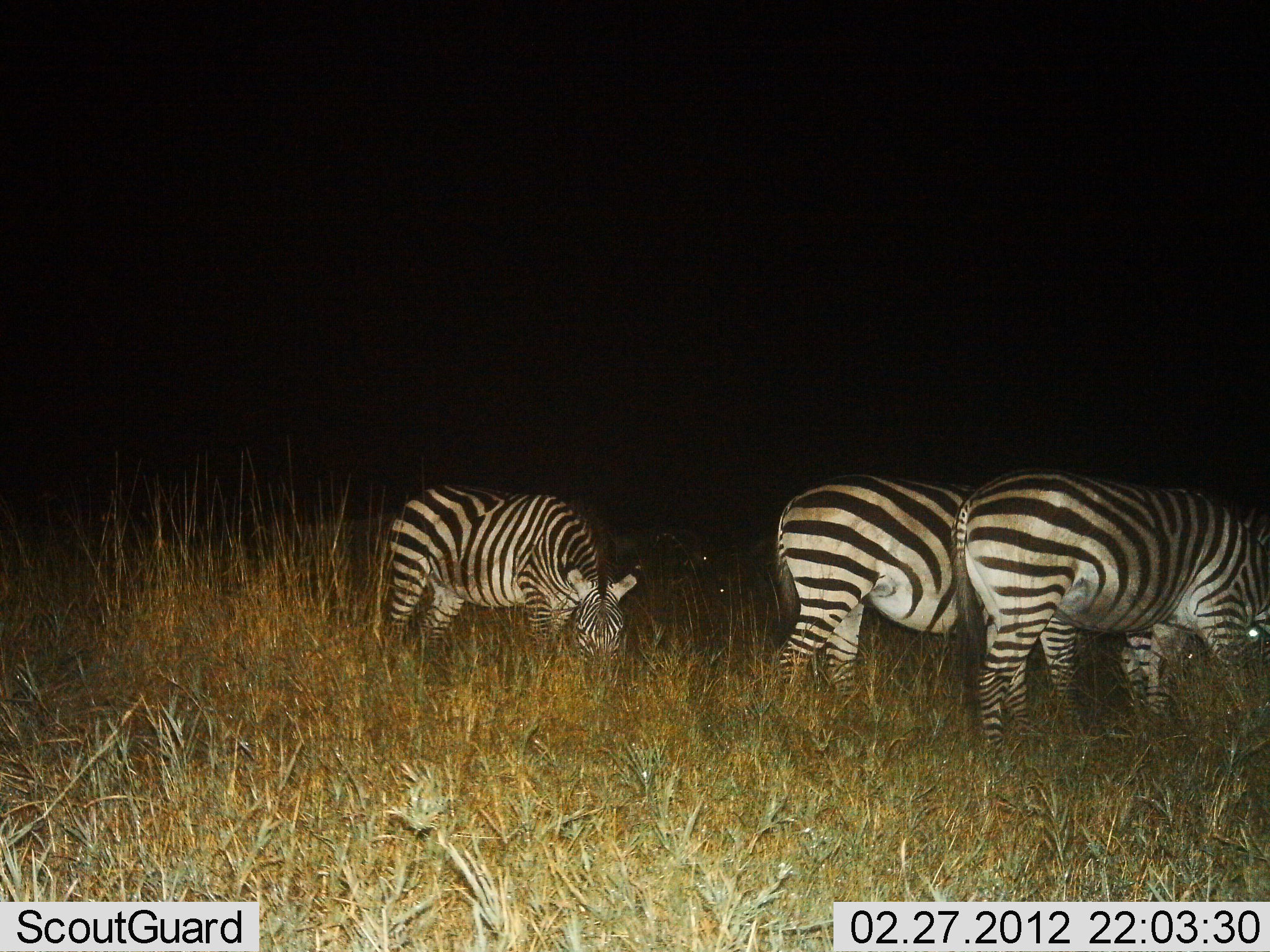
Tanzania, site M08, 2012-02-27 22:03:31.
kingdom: Animalia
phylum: Chordata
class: Mammalia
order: Perissodactyla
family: Equidae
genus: Equus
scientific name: Equus quagga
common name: plains zebra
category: zebra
Zebra (plains zebra) (Equus quagga), count 3. Behavior (volunteer vote fractions): standing 26%, resting 5%, moving 0%, interacting 0%. Young present (vote fraction): 0%. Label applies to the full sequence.